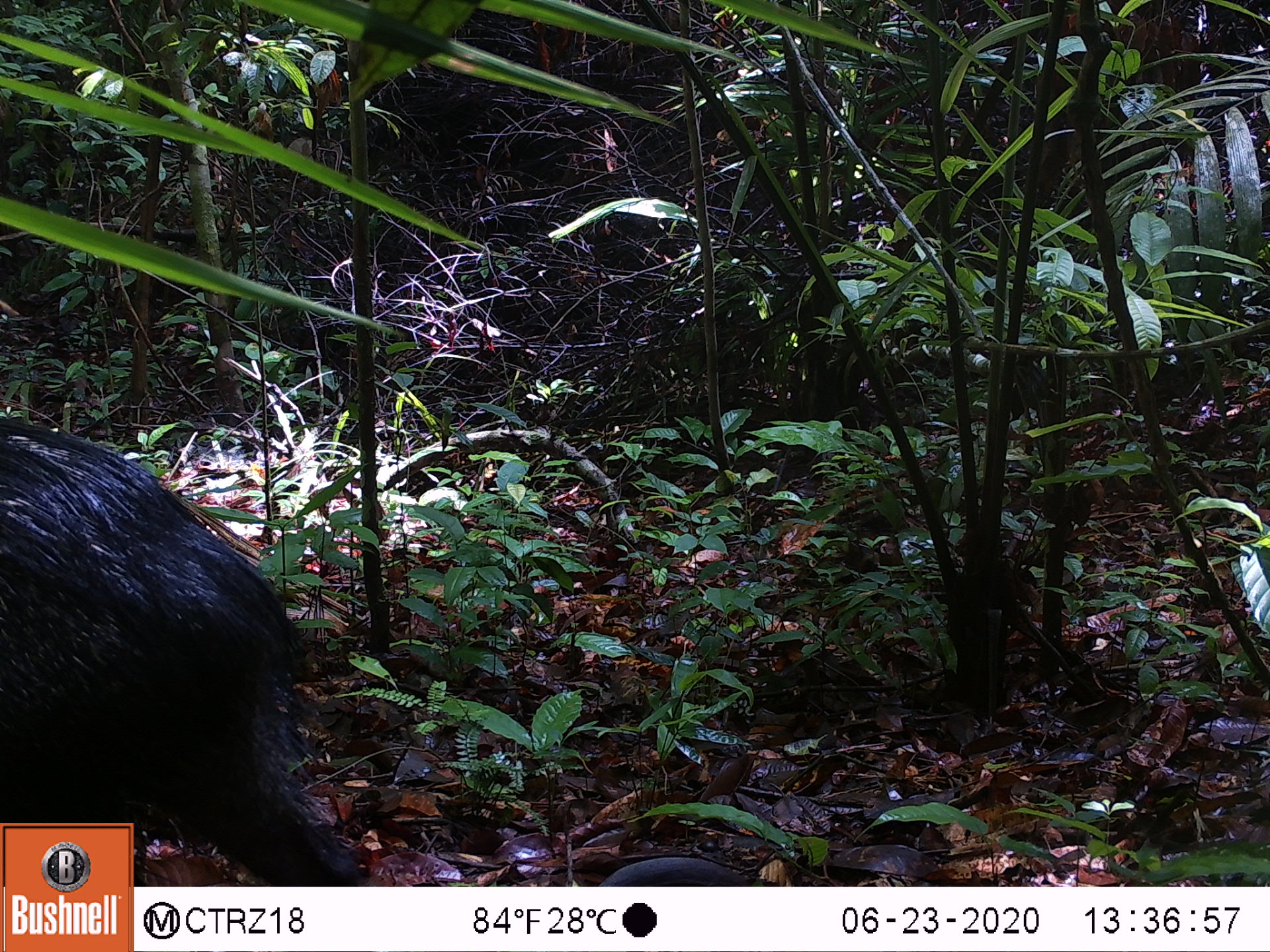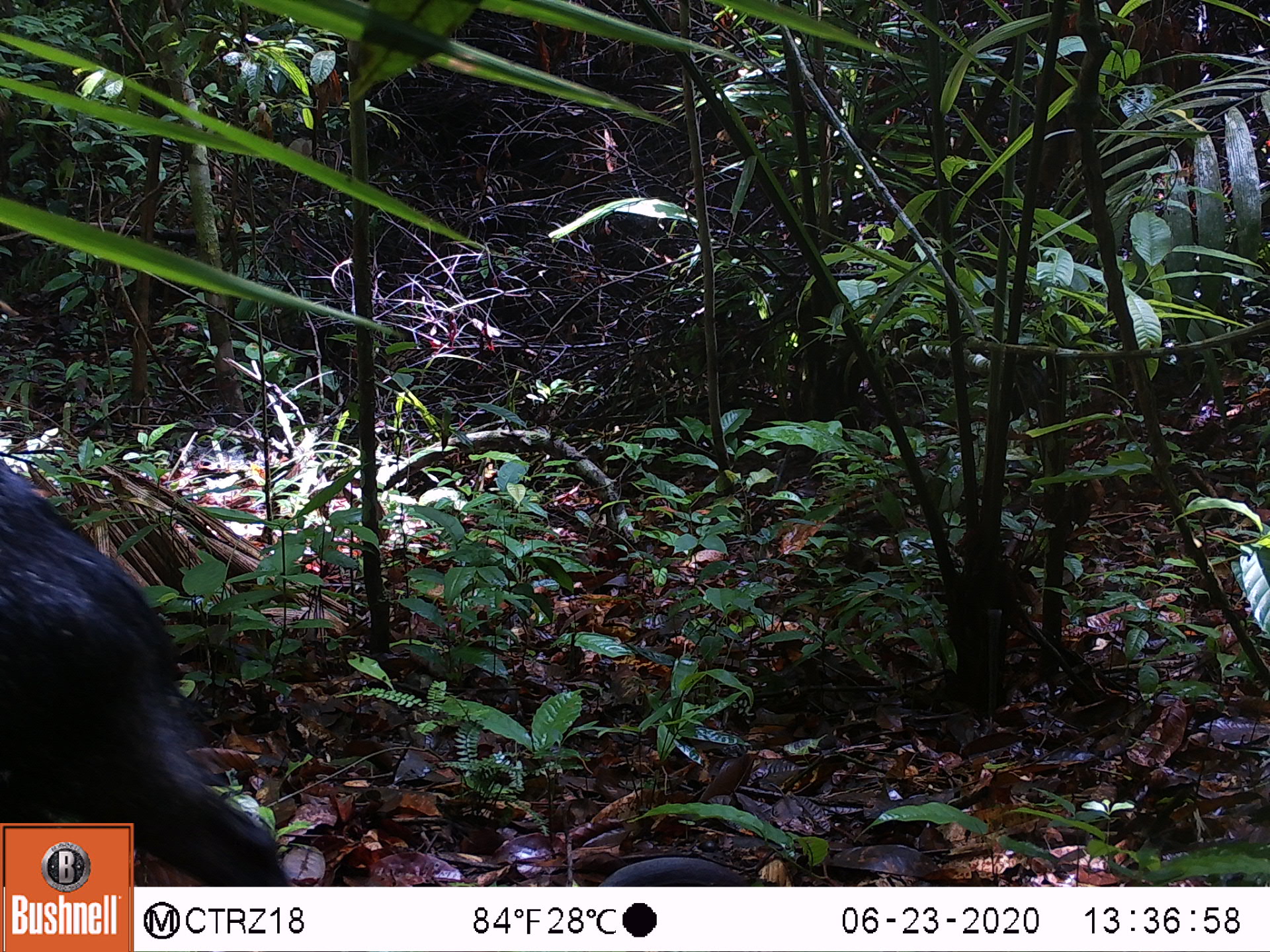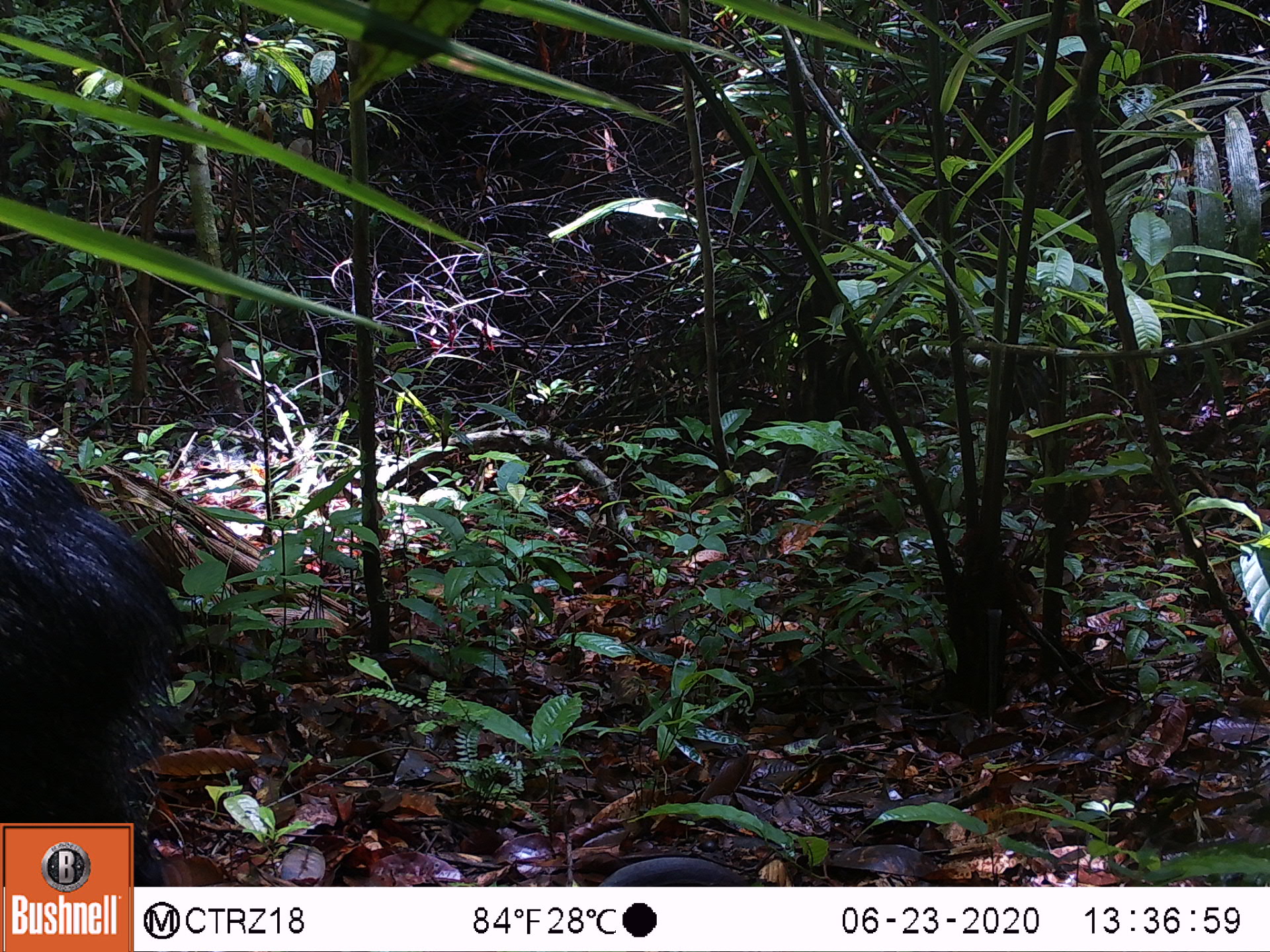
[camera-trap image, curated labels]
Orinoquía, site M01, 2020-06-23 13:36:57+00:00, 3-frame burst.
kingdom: Animalia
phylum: Chordata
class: Mammalia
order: Artiodactyla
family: Tayassuidae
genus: Pecari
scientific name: Pecari tajacu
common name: collared peccary